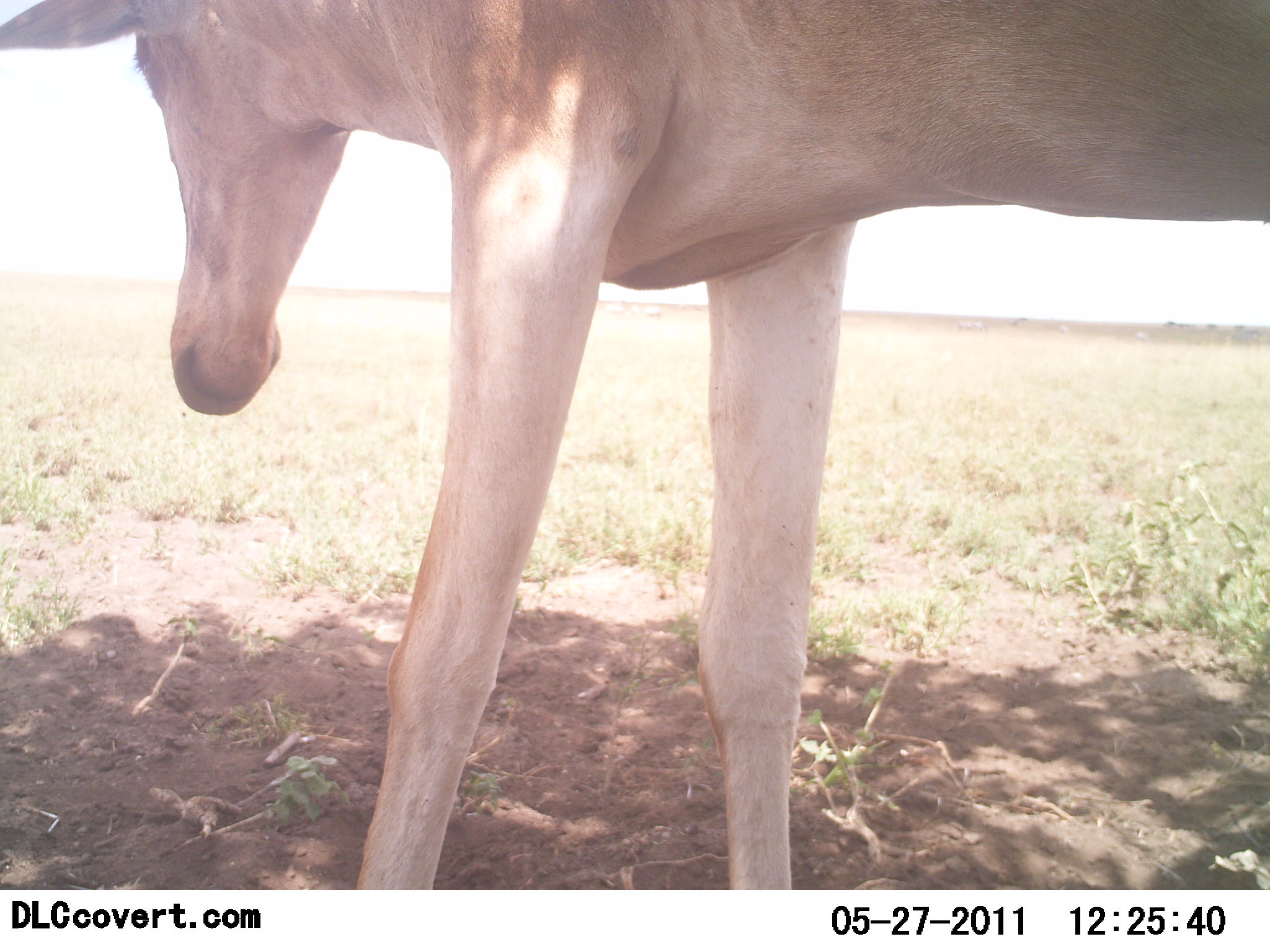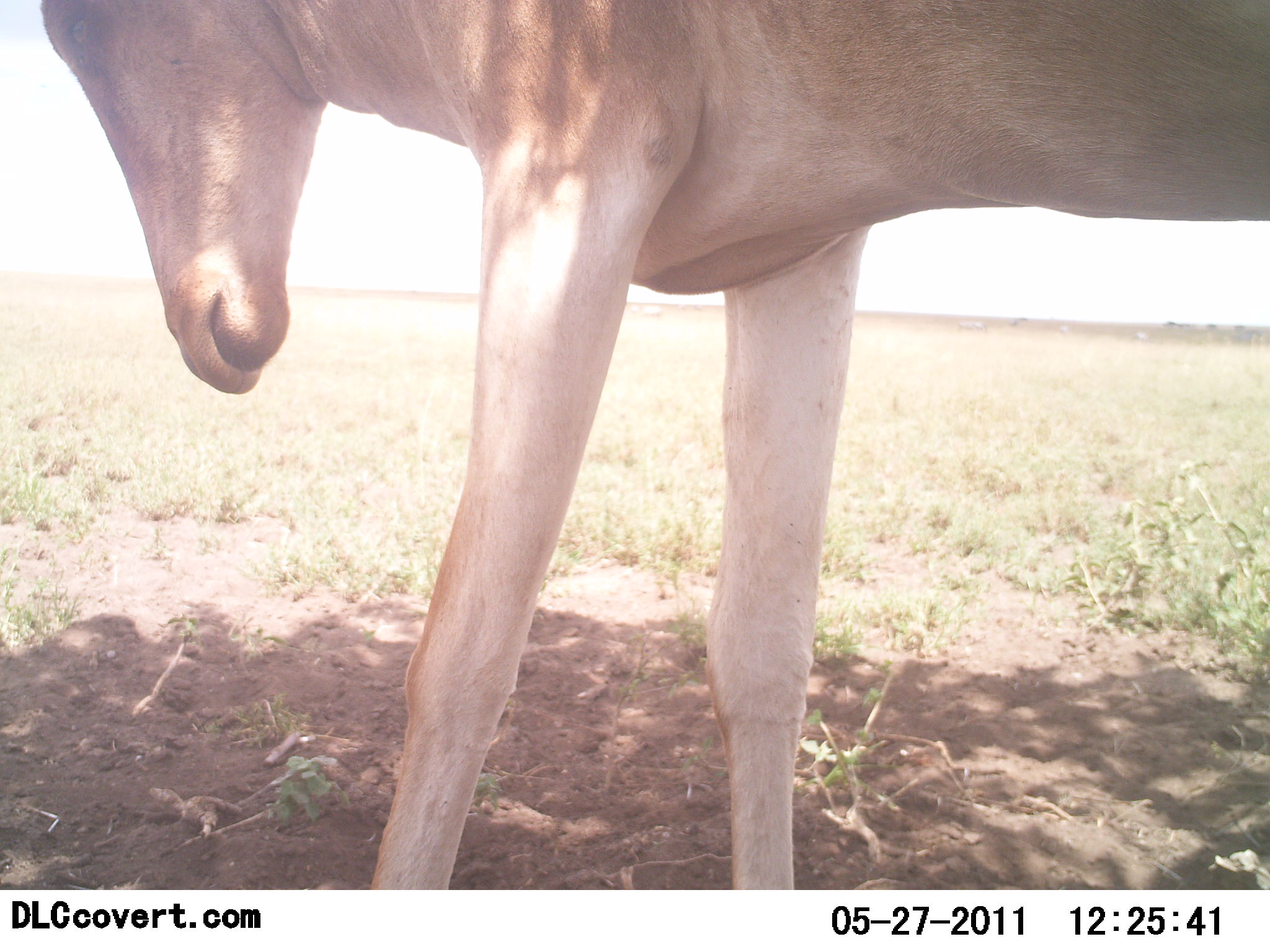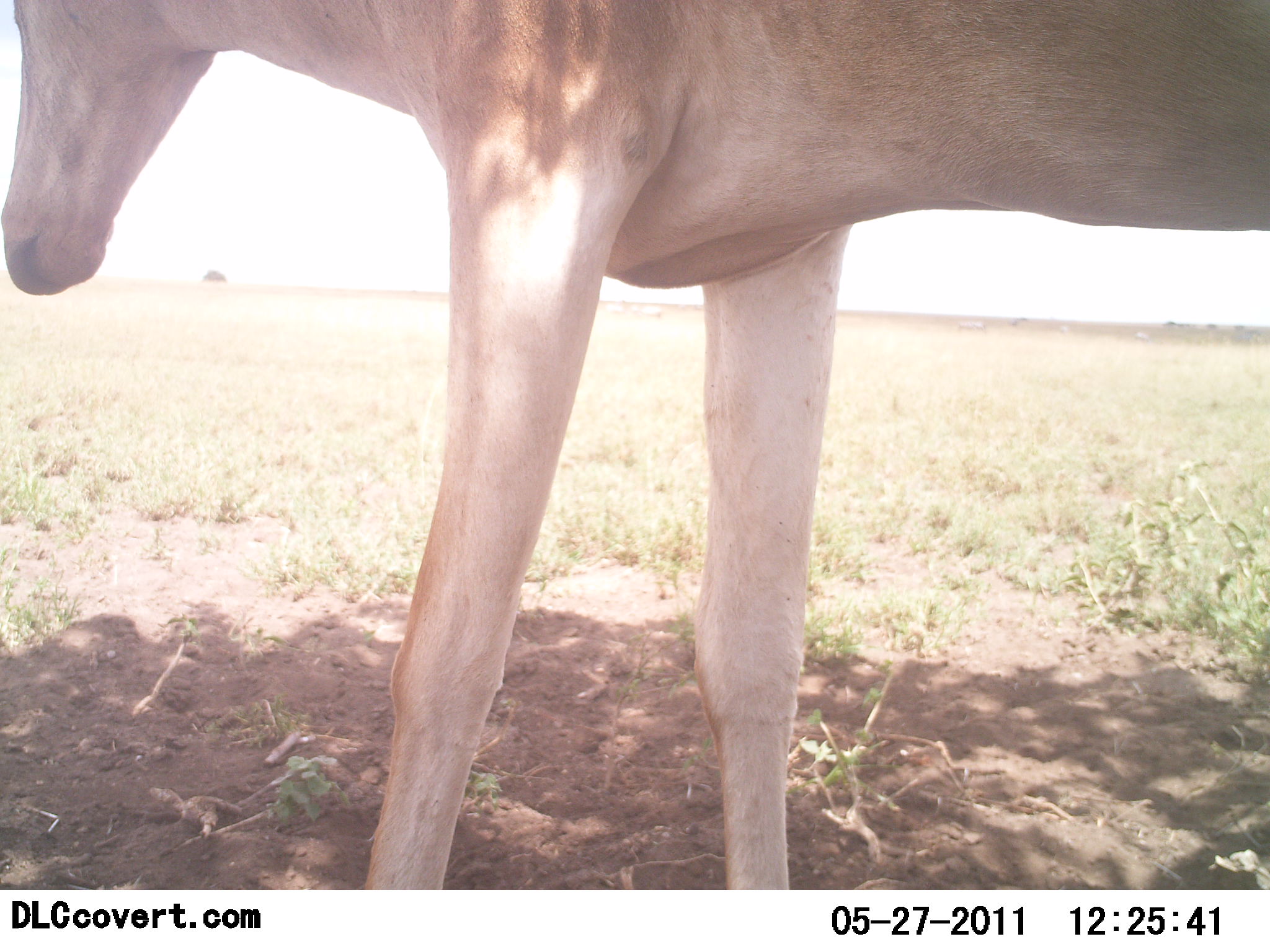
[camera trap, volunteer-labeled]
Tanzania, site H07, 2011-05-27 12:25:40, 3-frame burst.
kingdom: Animalia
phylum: Chordata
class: Mammalia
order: Artiodactyla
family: Bovidae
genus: Alcelaphus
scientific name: Alcelaphus buselaphus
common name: hartebeest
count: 1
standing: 92%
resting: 8%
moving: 0%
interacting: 0%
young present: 0%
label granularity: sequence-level